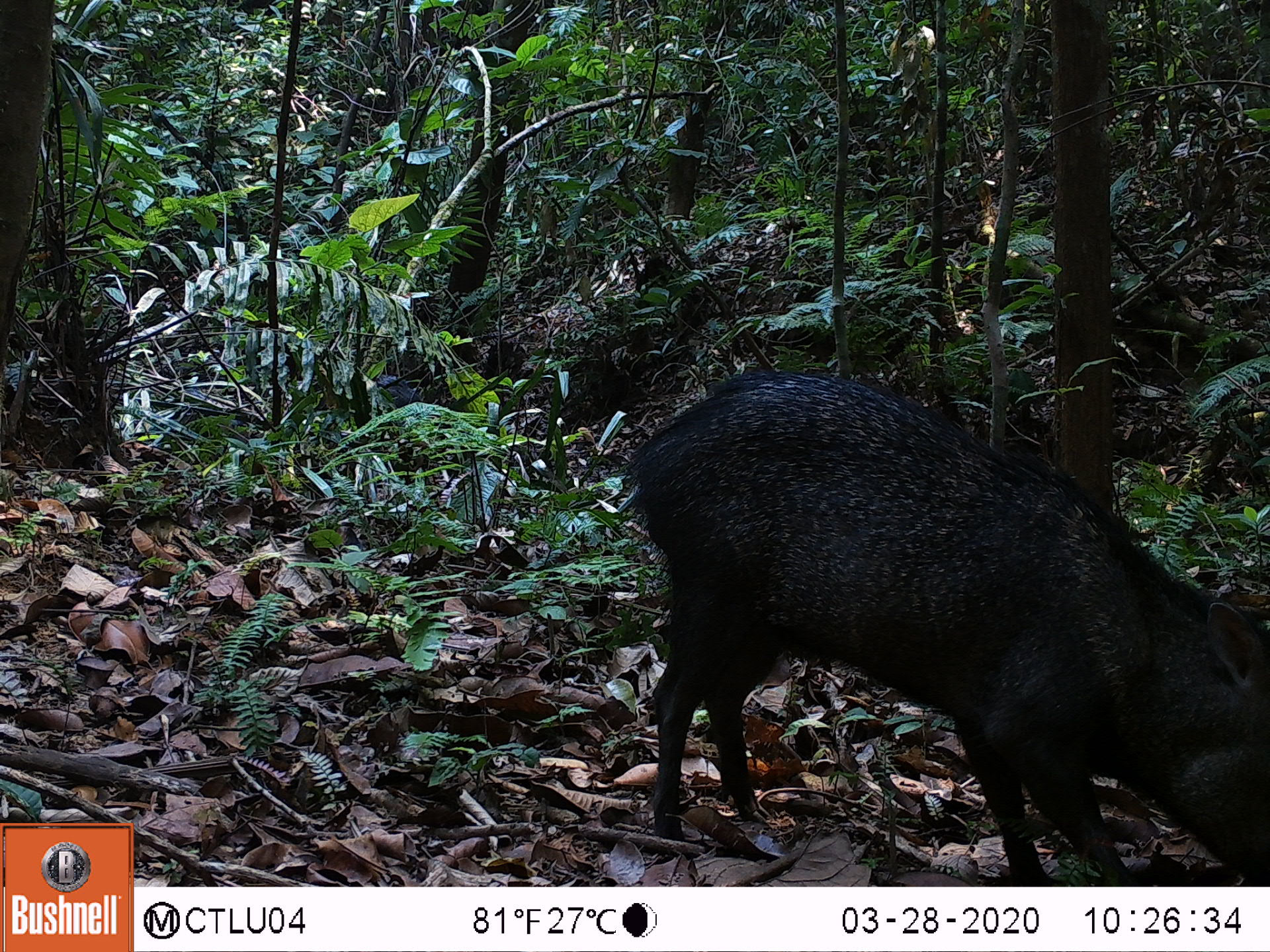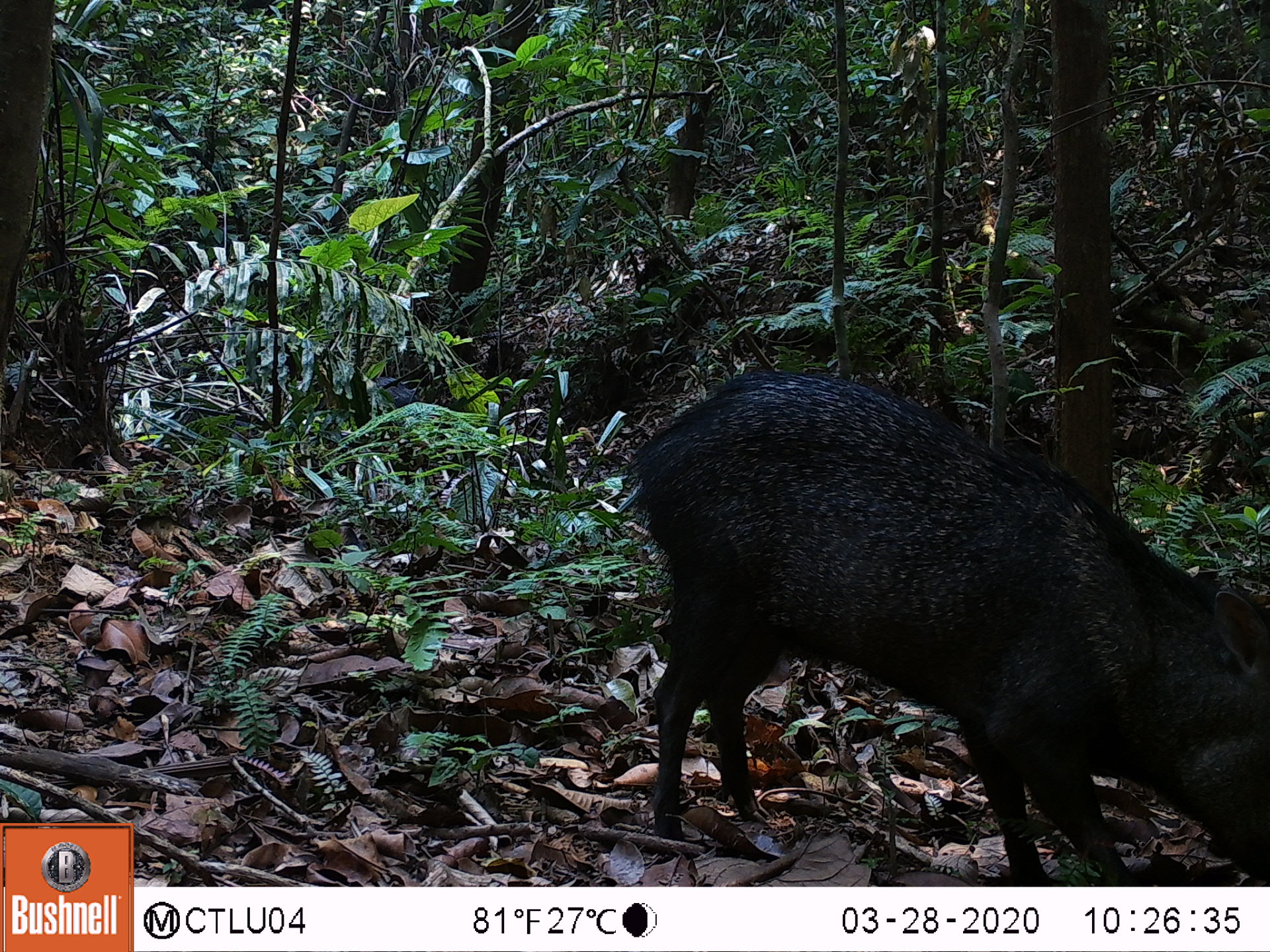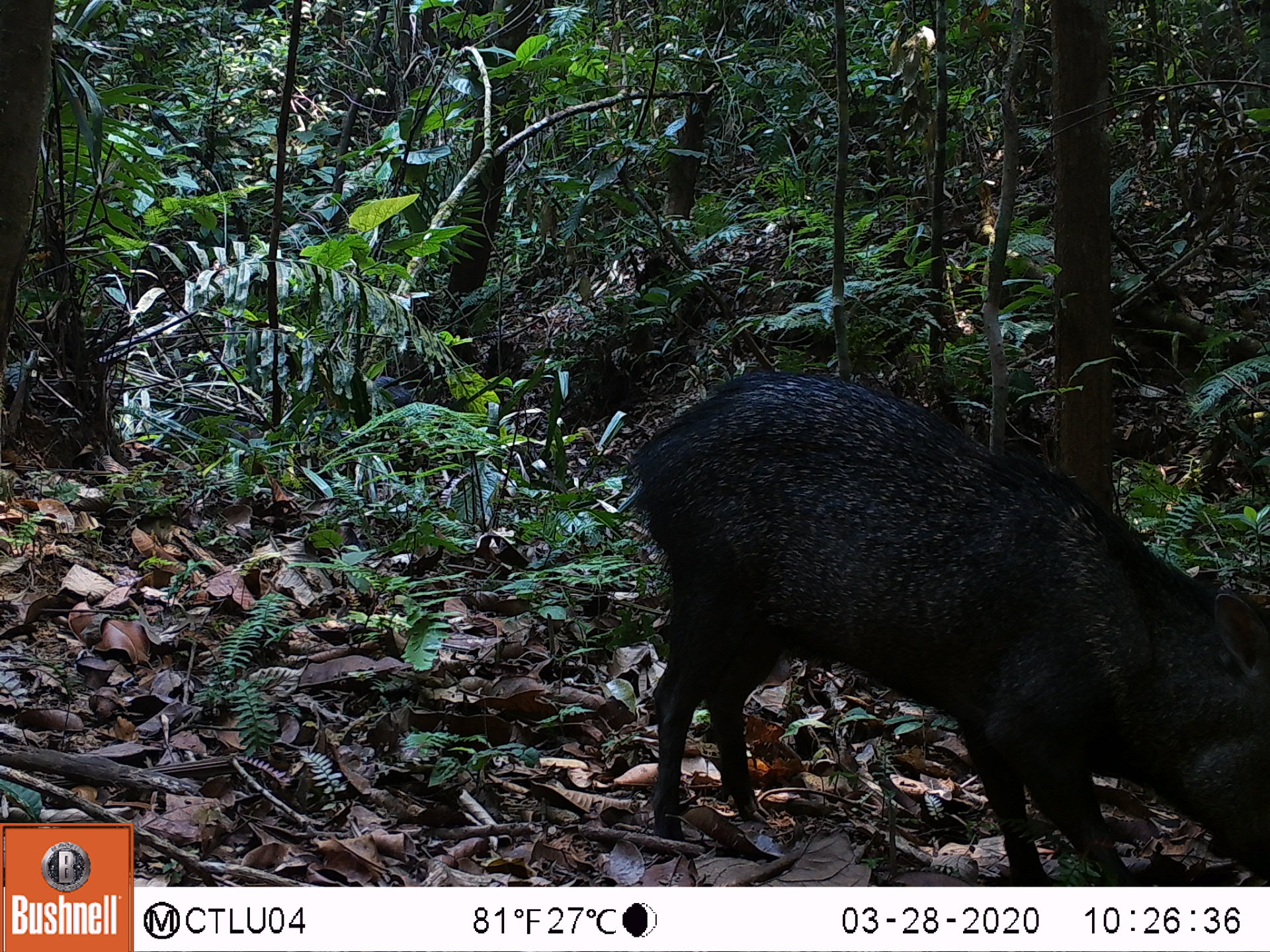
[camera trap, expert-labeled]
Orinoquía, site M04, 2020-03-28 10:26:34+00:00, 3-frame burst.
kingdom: Animalia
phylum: Chordata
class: Mammalia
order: Artiodactyla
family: Tayassuidae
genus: Pecari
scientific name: Pecari tajacu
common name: collared peccary